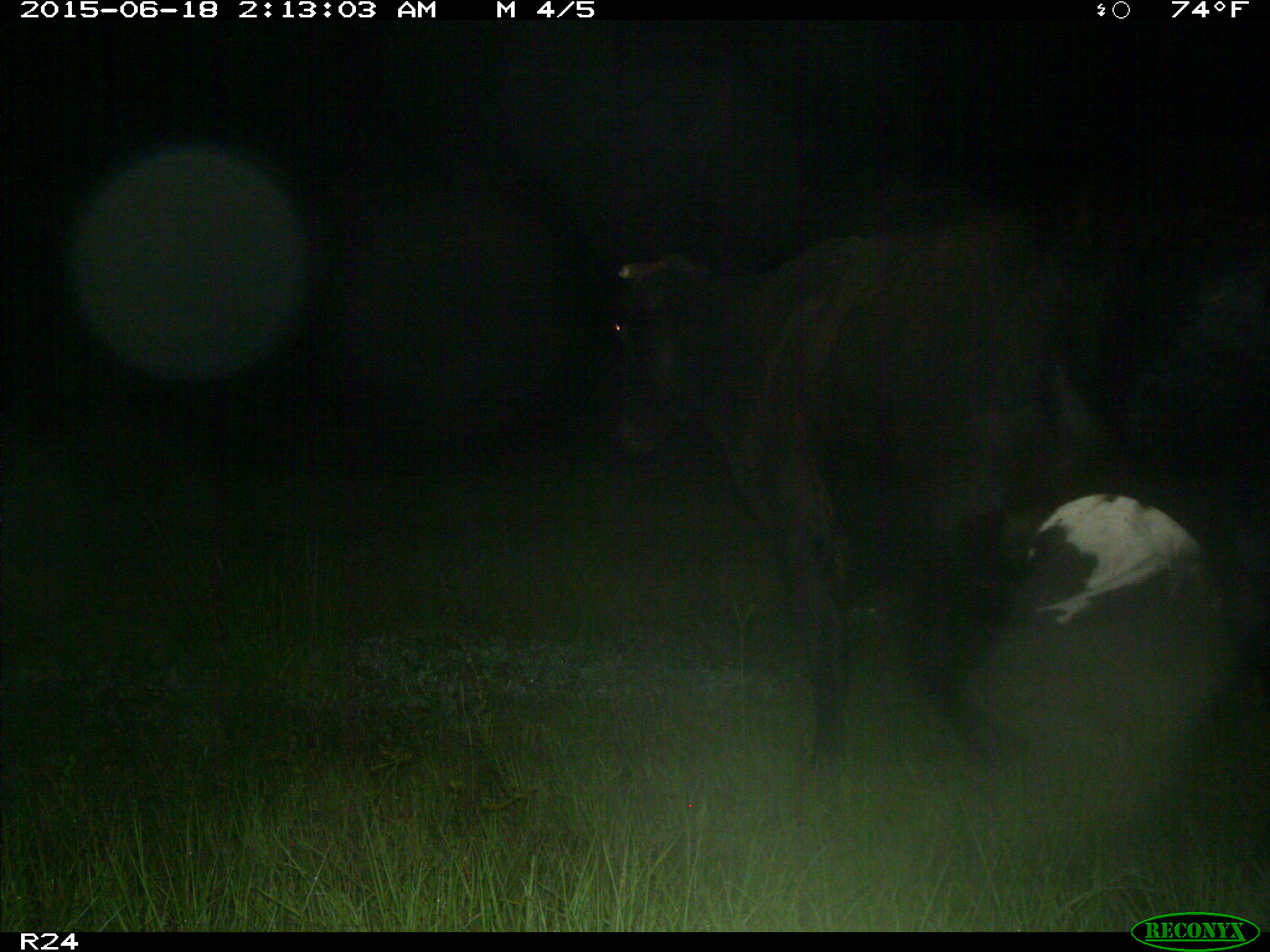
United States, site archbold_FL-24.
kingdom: Animalia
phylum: Chordata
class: Mammalia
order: Artiodactyla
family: Bovidae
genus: Bos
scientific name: Bos taurus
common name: domestic cow